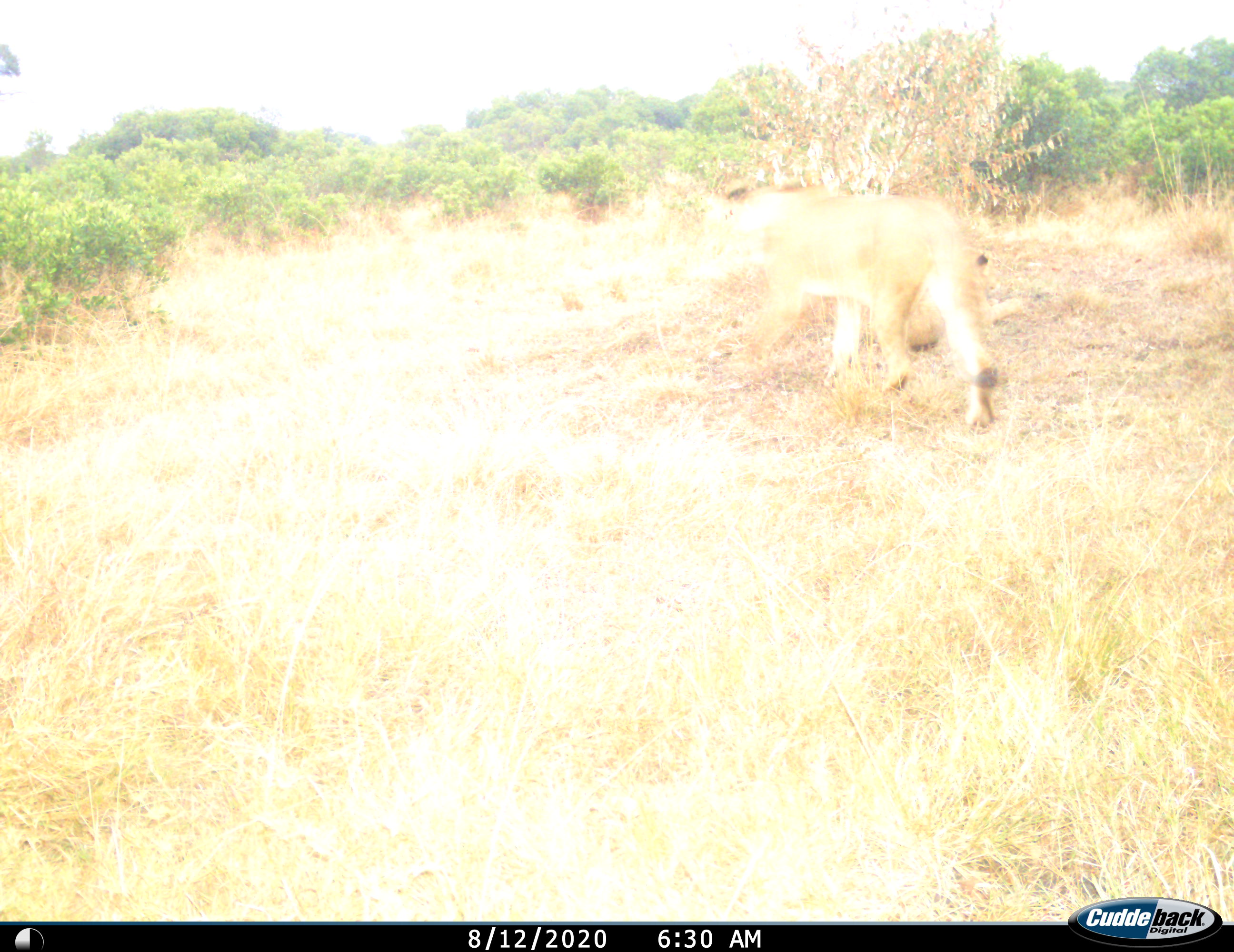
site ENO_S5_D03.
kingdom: Animalia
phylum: Chordata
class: Mammalia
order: Carnivora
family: Felidae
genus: Panthera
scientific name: Panthera leo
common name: lion female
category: lionfemale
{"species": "lionfemale (lion female) (Panthera leo)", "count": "1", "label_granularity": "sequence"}